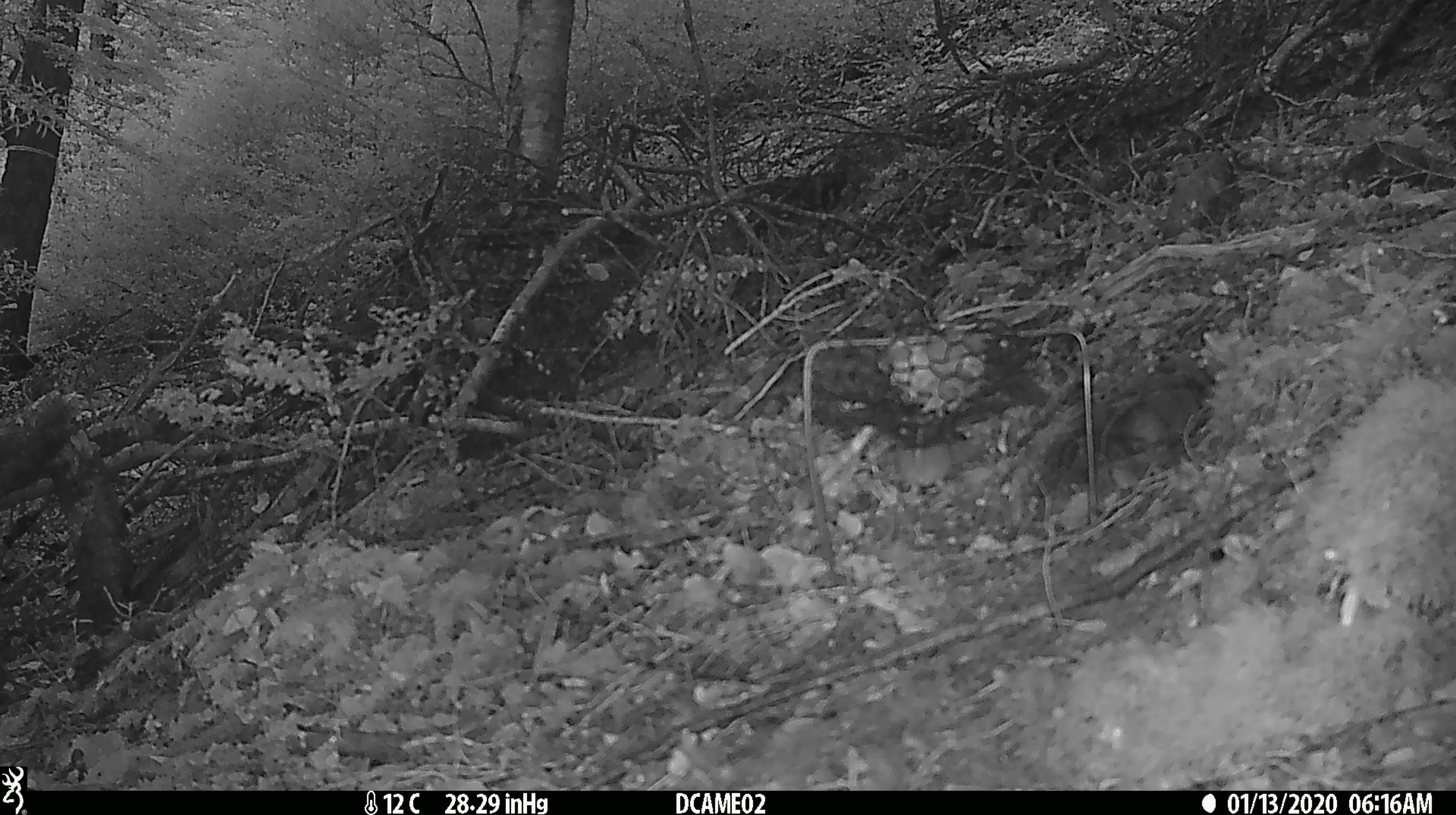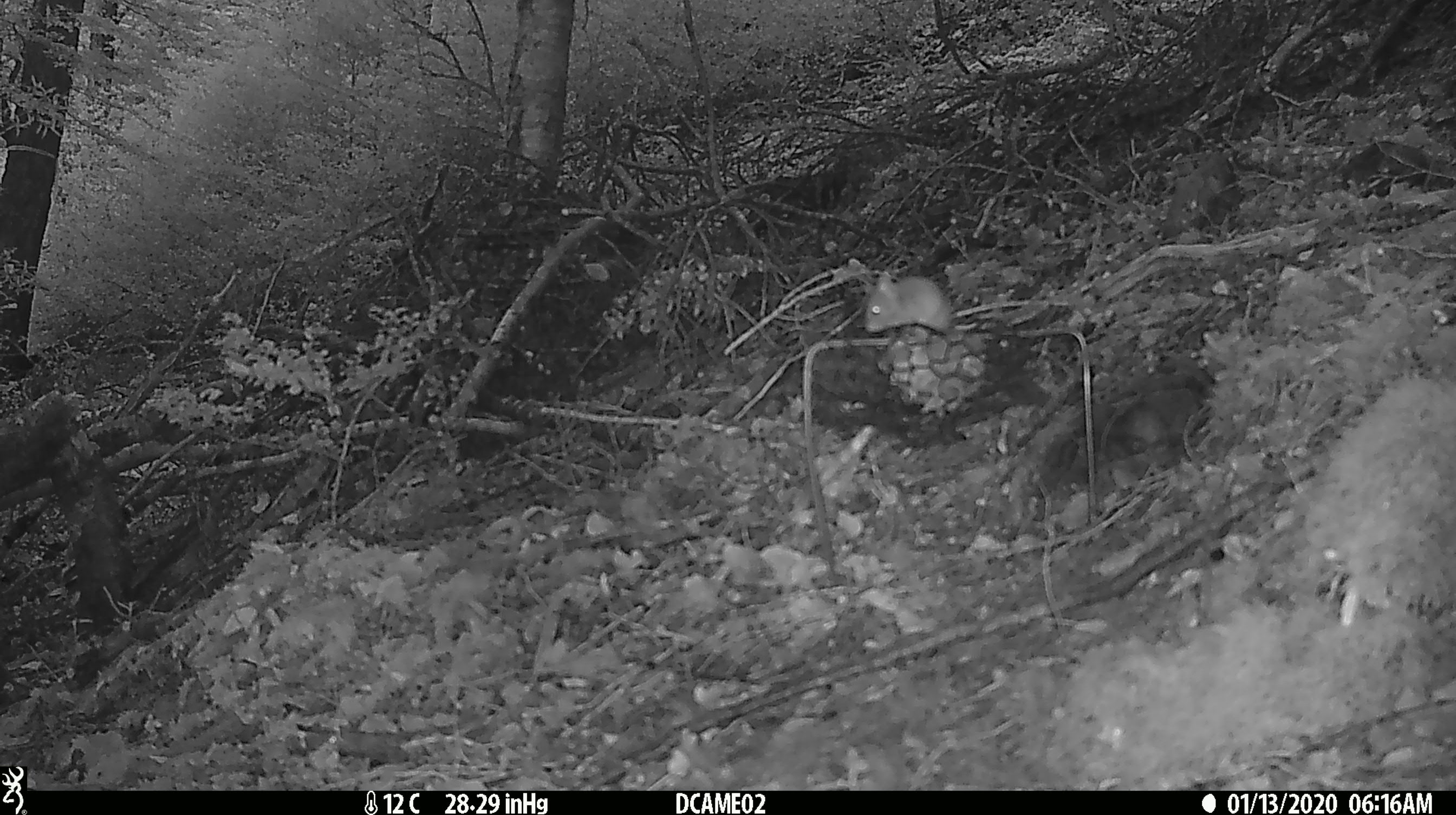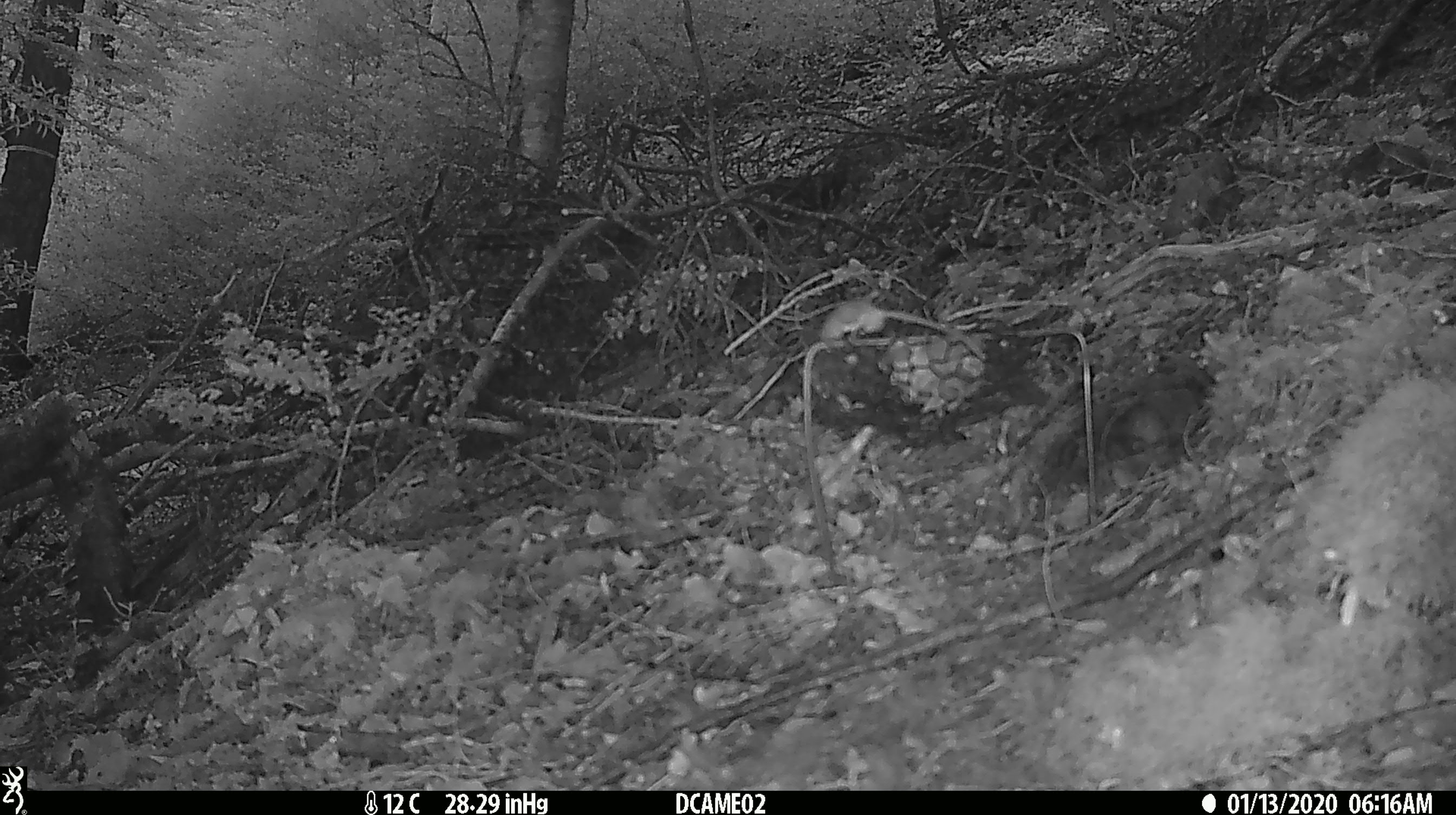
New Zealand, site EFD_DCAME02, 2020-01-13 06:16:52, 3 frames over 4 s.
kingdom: Animalia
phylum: Chordata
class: Mammalia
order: Rodentia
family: Muridae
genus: Mus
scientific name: Mus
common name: mouse